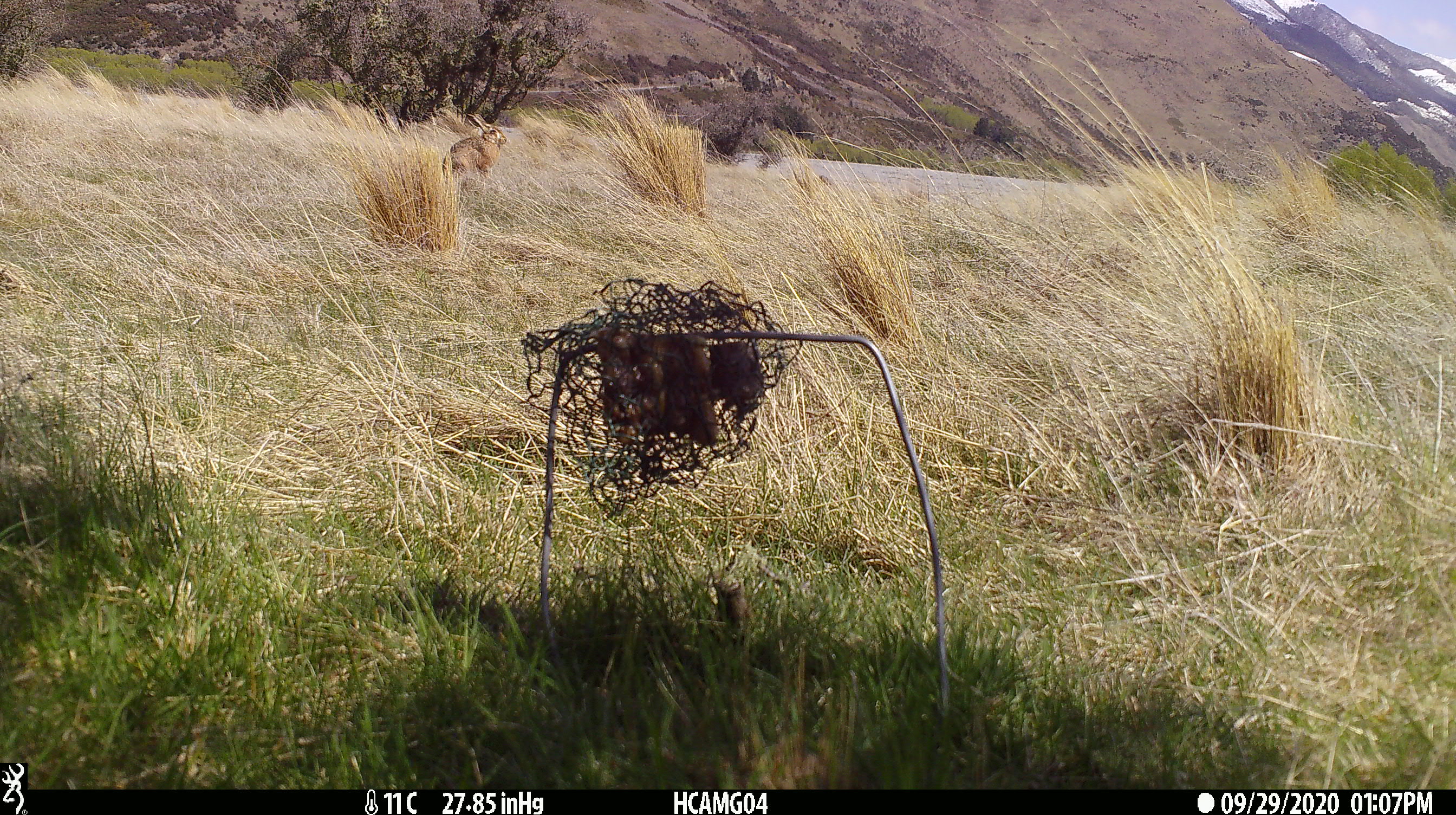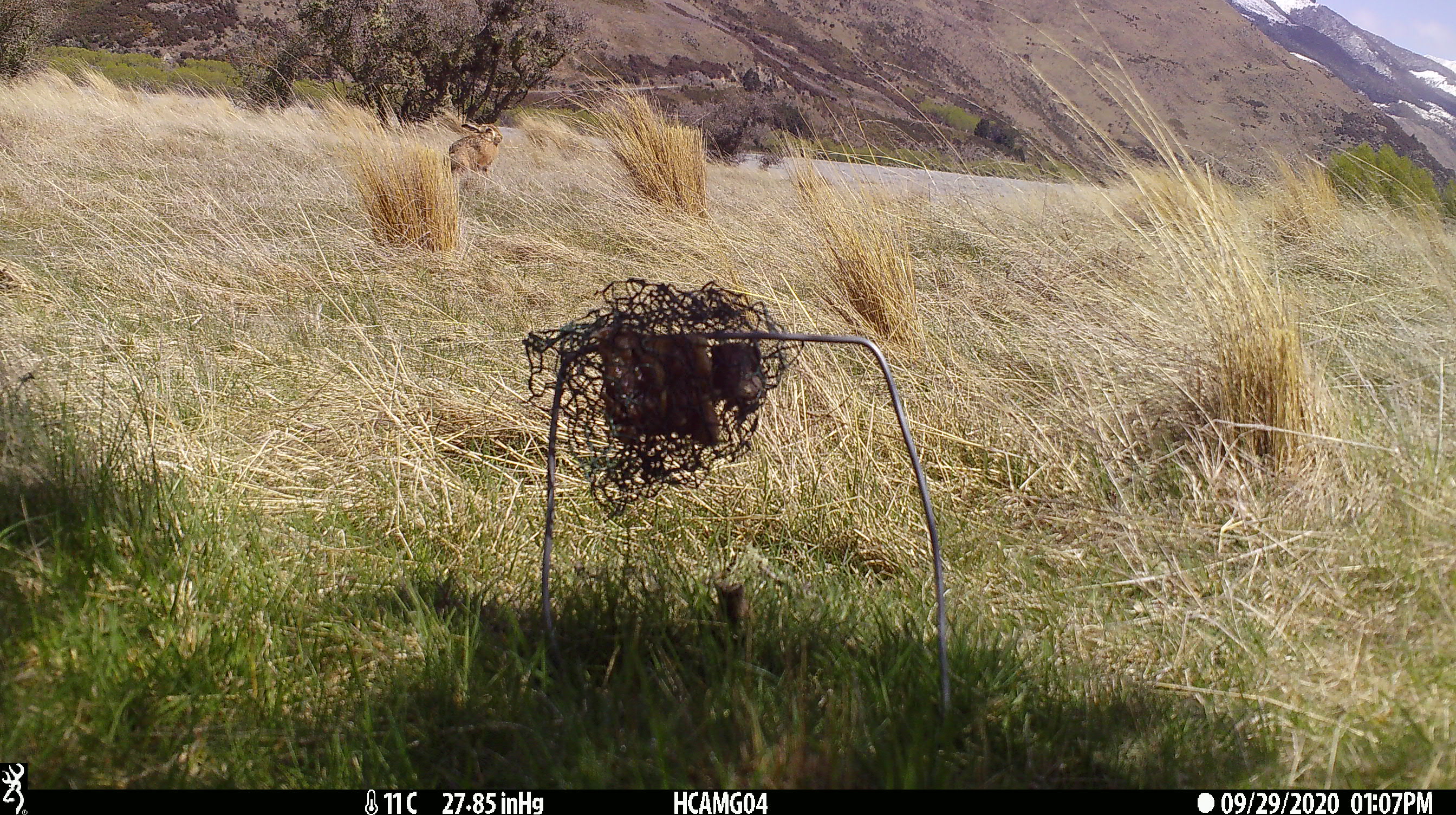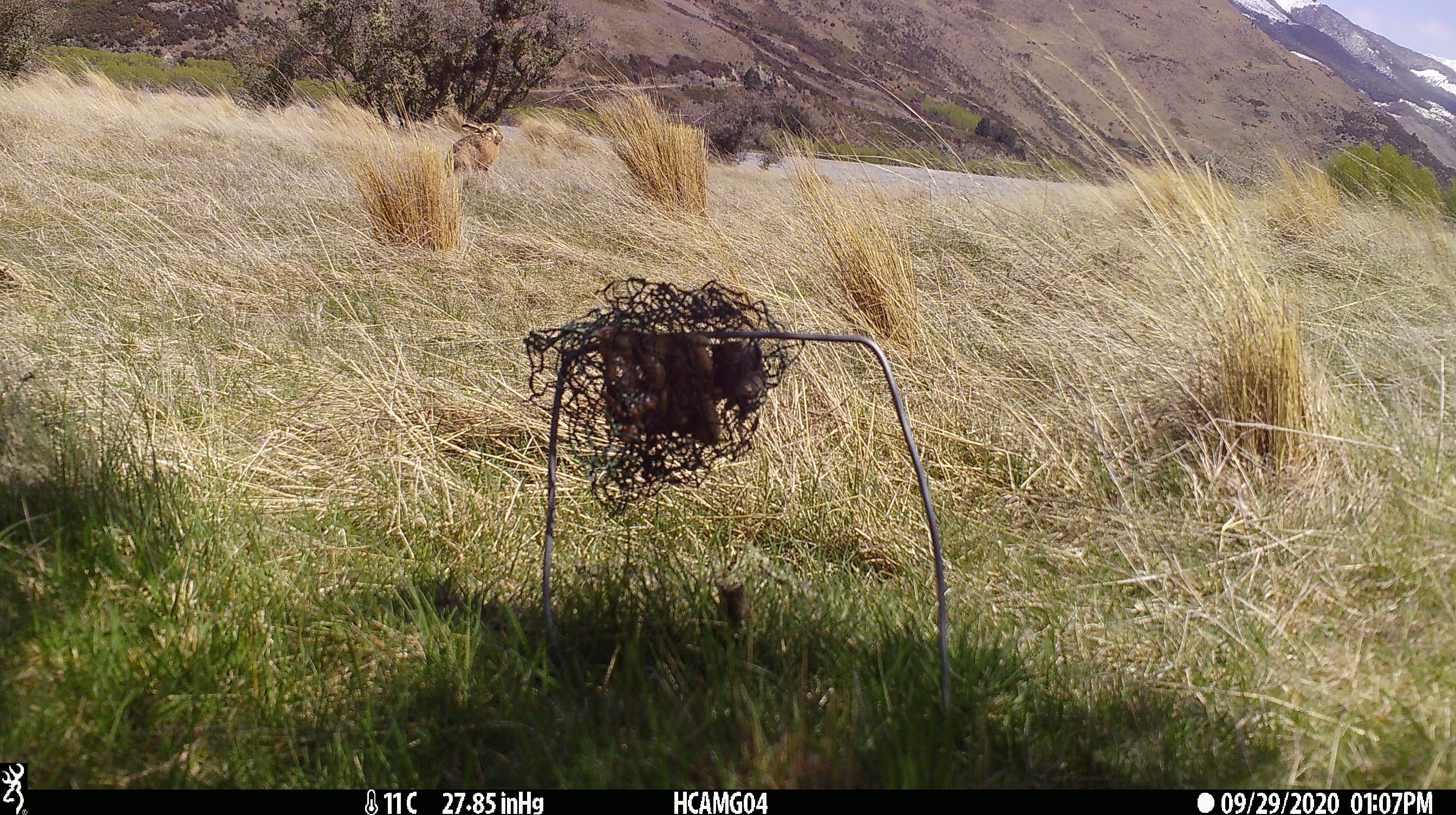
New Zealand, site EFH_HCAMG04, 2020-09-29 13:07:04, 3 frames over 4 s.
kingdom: Animalia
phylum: Chordata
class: Mammalia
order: Lagomorpha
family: Leporidae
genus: Lepus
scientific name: Lepus europaeus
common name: brown hare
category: hare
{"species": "hare (brown hare) (Lepus europaeus)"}